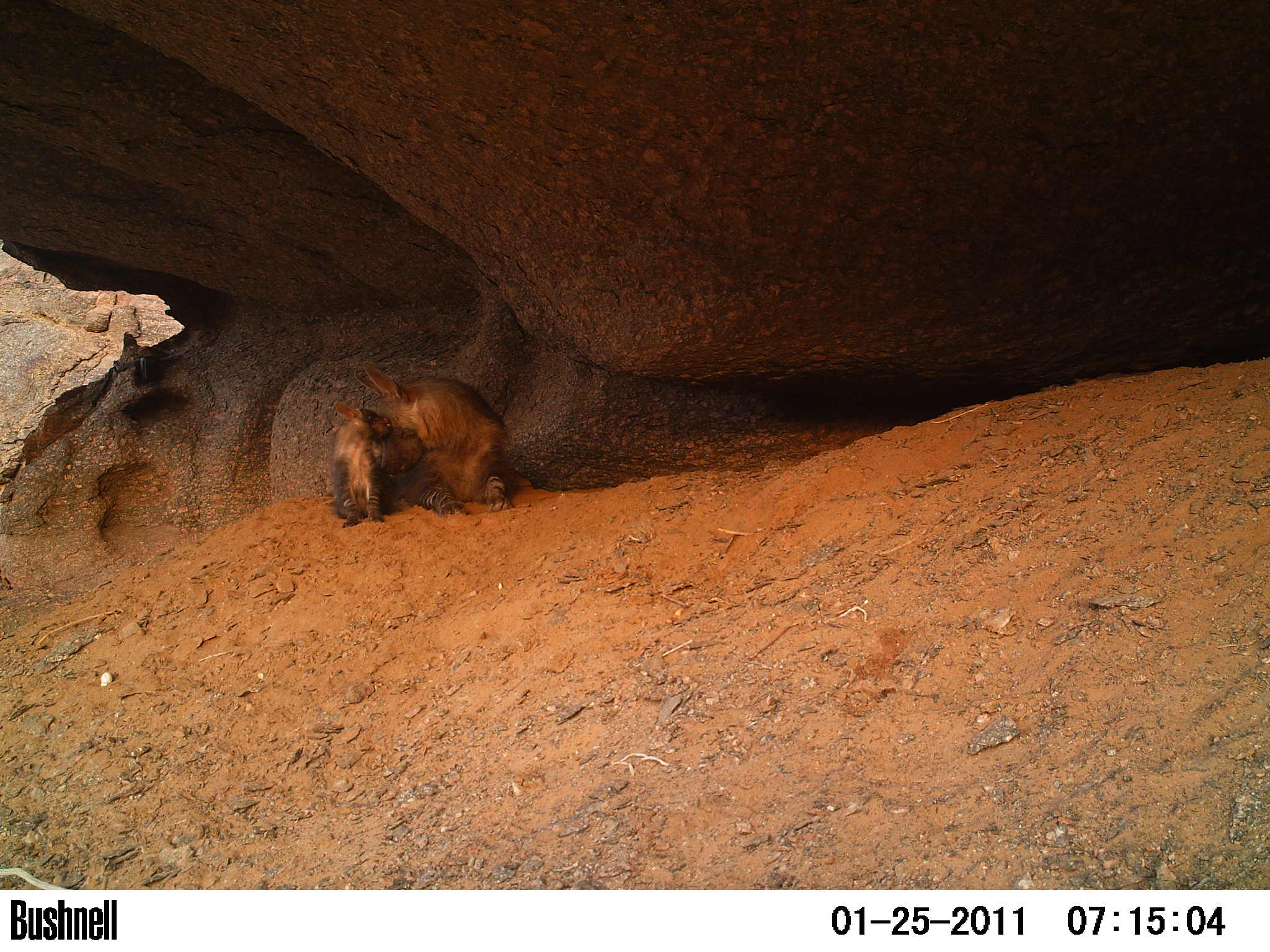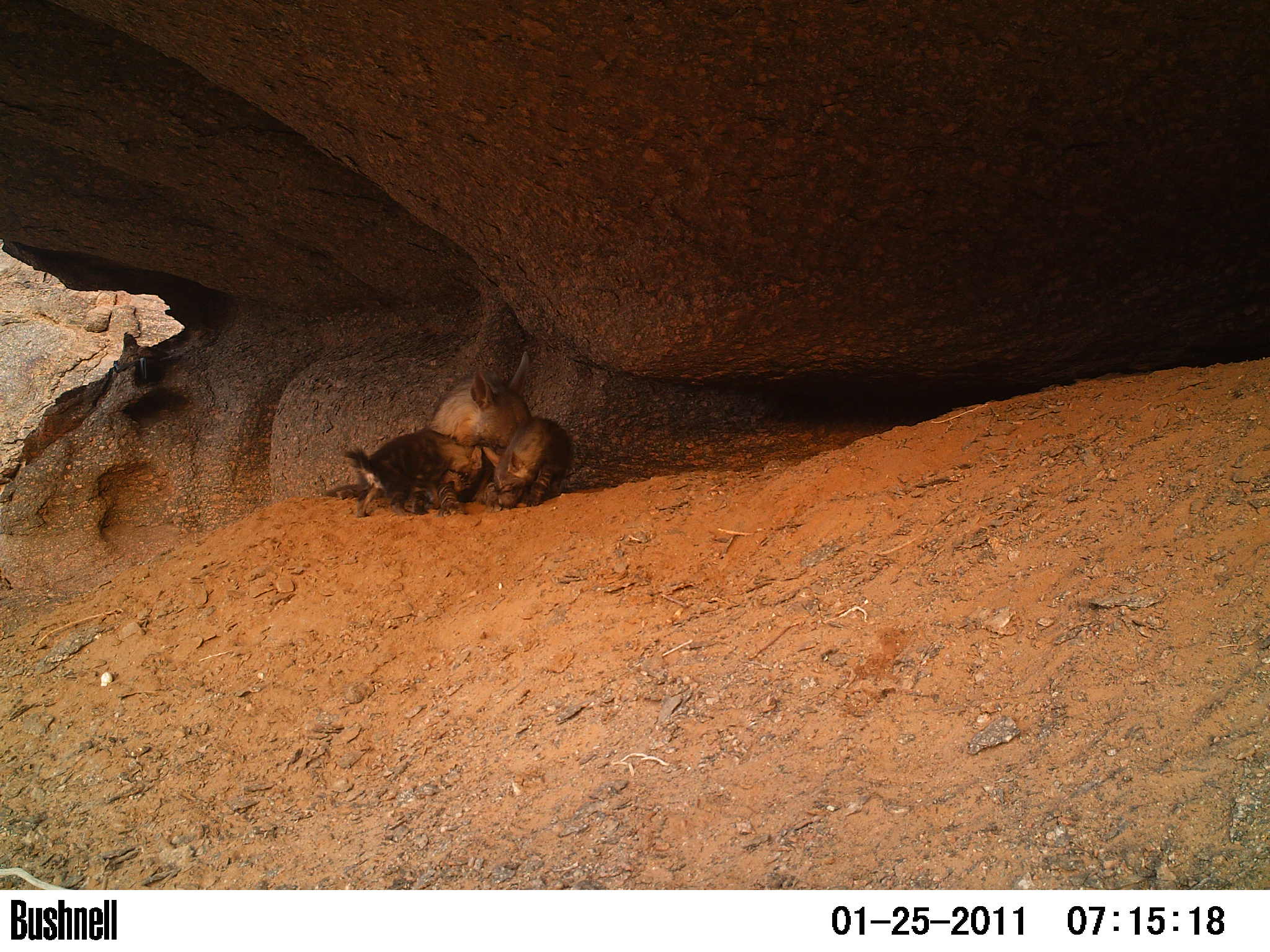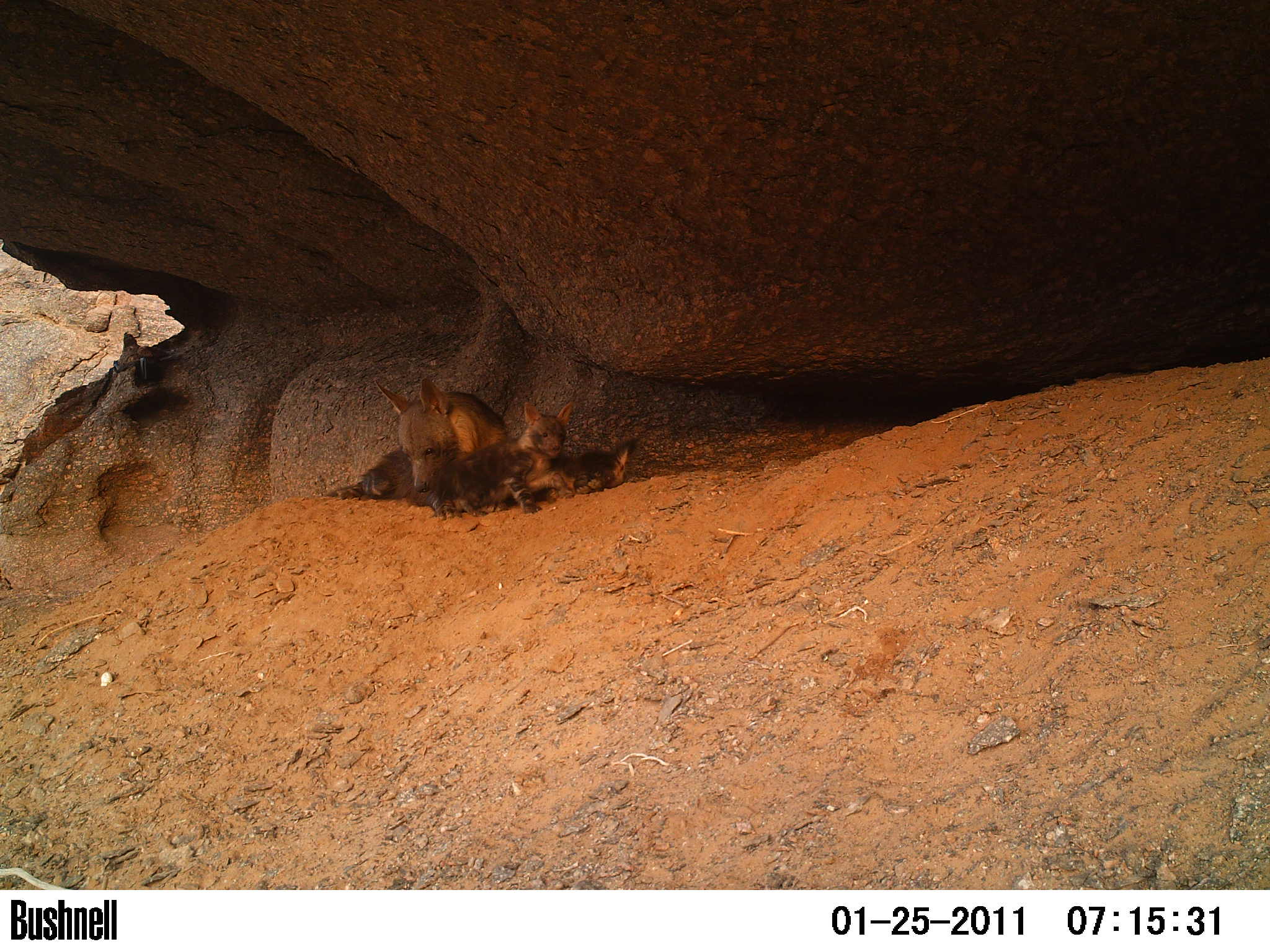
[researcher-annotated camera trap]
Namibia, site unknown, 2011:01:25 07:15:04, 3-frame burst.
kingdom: Animalia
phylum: Chordata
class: Mammalia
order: Carnivora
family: Hyaenidae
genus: Parahyaena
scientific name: Parahyaena brunnea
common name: brown hyena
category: hyaena brunnea